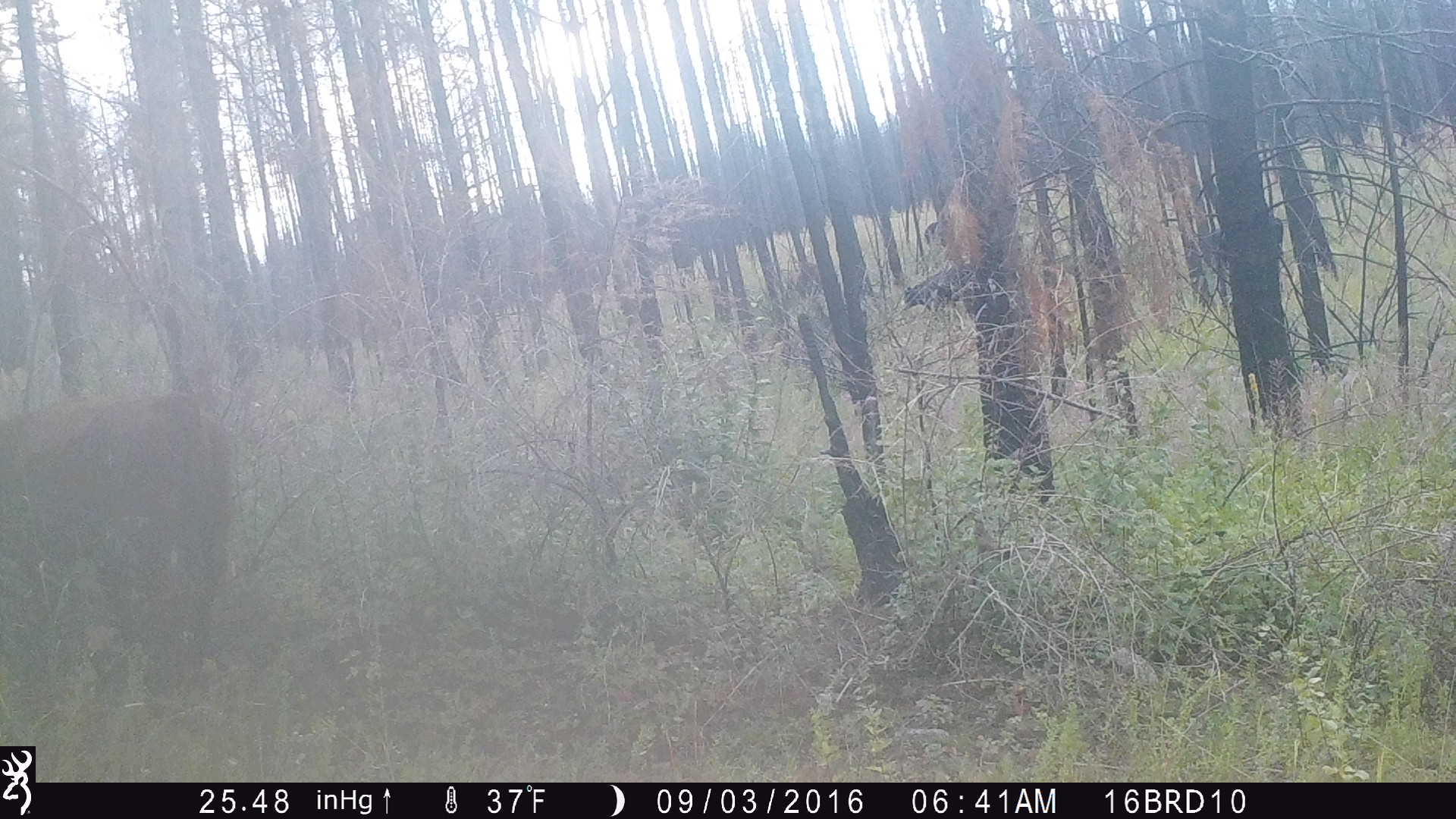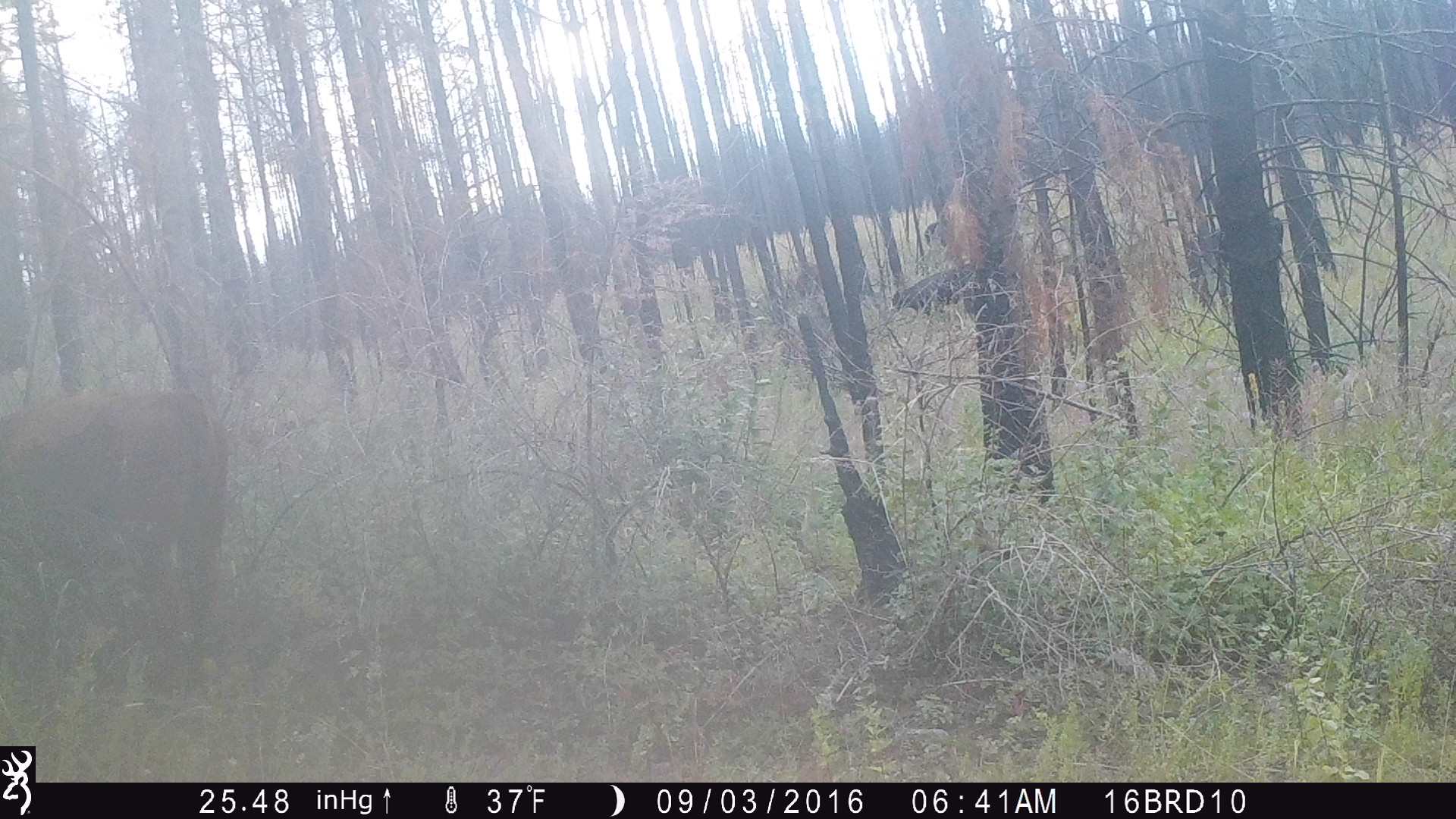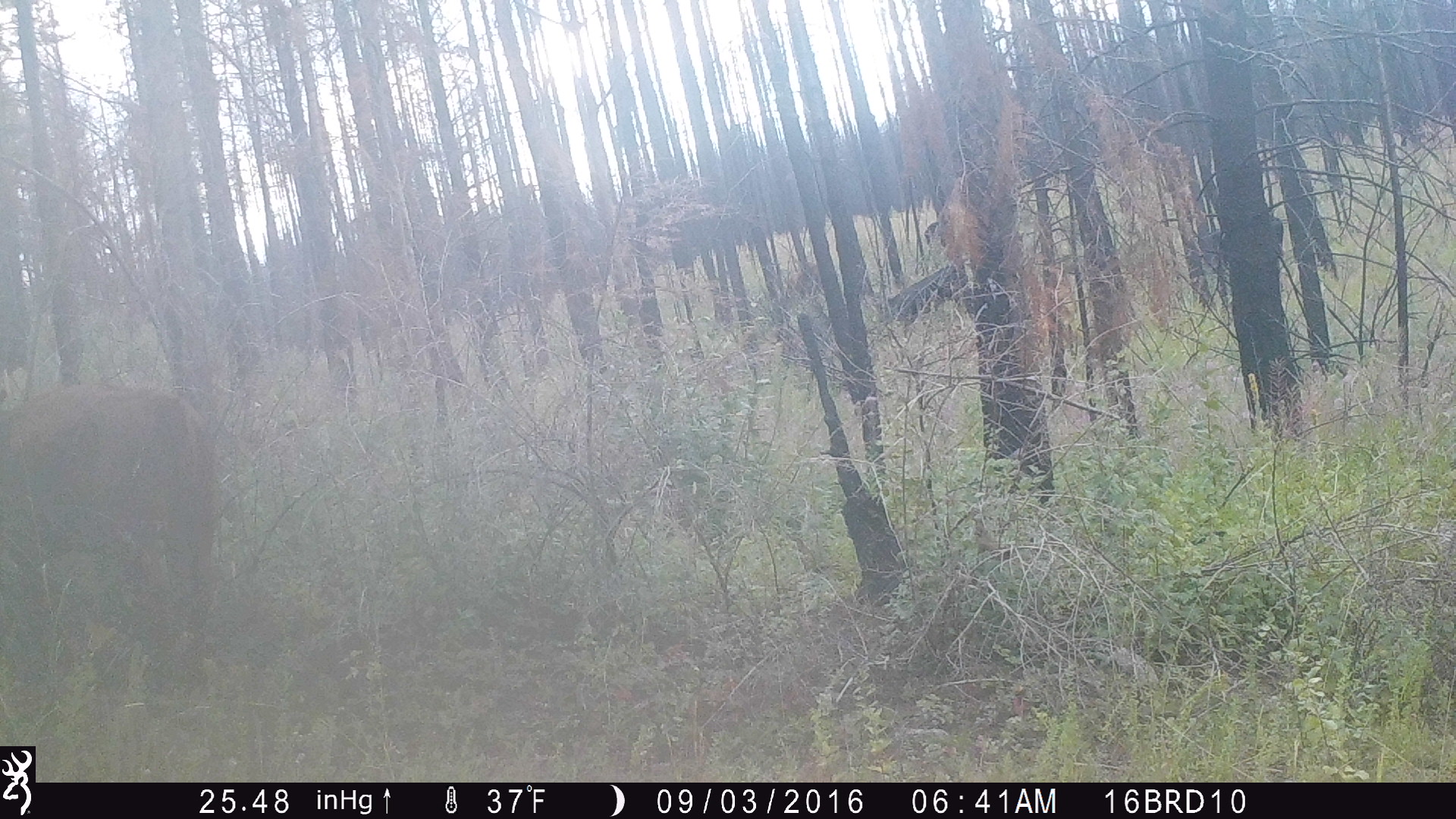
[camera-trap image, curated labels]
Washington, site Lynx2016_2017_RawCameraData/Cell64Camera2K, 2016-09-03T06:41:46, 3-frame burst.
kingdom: Animalia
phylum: Chordata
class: Mammalia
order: Artiodactyla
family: Bovidae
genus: Bos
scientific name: Bos taurus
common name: domestic cattle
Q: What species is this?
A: Domestic cattle (Bos taurus).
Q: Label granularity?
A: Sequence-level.